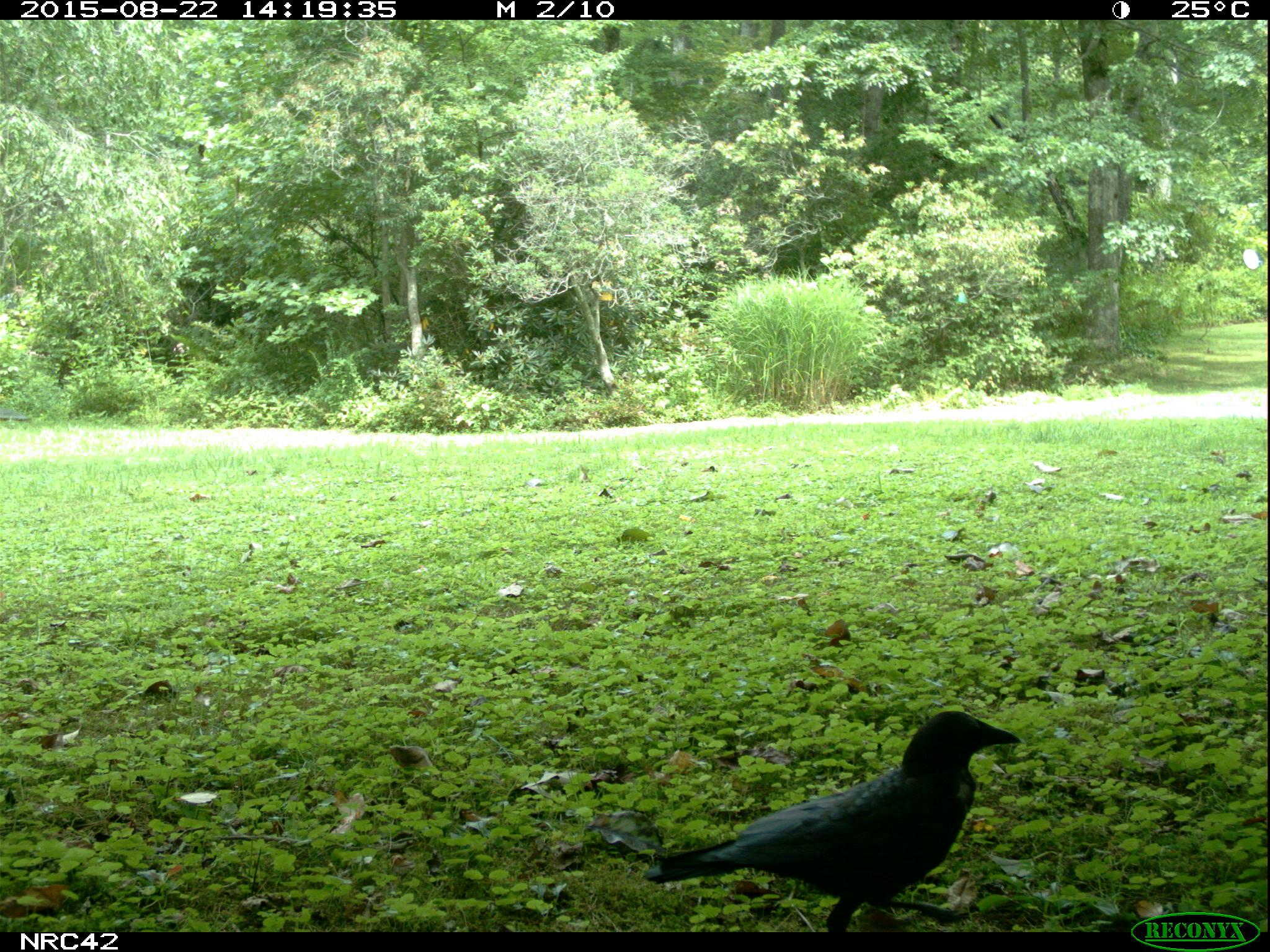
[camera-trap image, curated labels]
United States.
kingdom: Animalia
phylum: Chordata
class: Aves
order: Passeriformes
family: Corvidae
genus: Corvus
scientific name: Corvus brachyrhynchos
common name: american crow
American Crow (Corvus brachyrhynchos).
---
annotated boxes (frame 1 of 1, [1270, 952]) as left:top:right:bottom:
American Crow: 643:701:1019:923